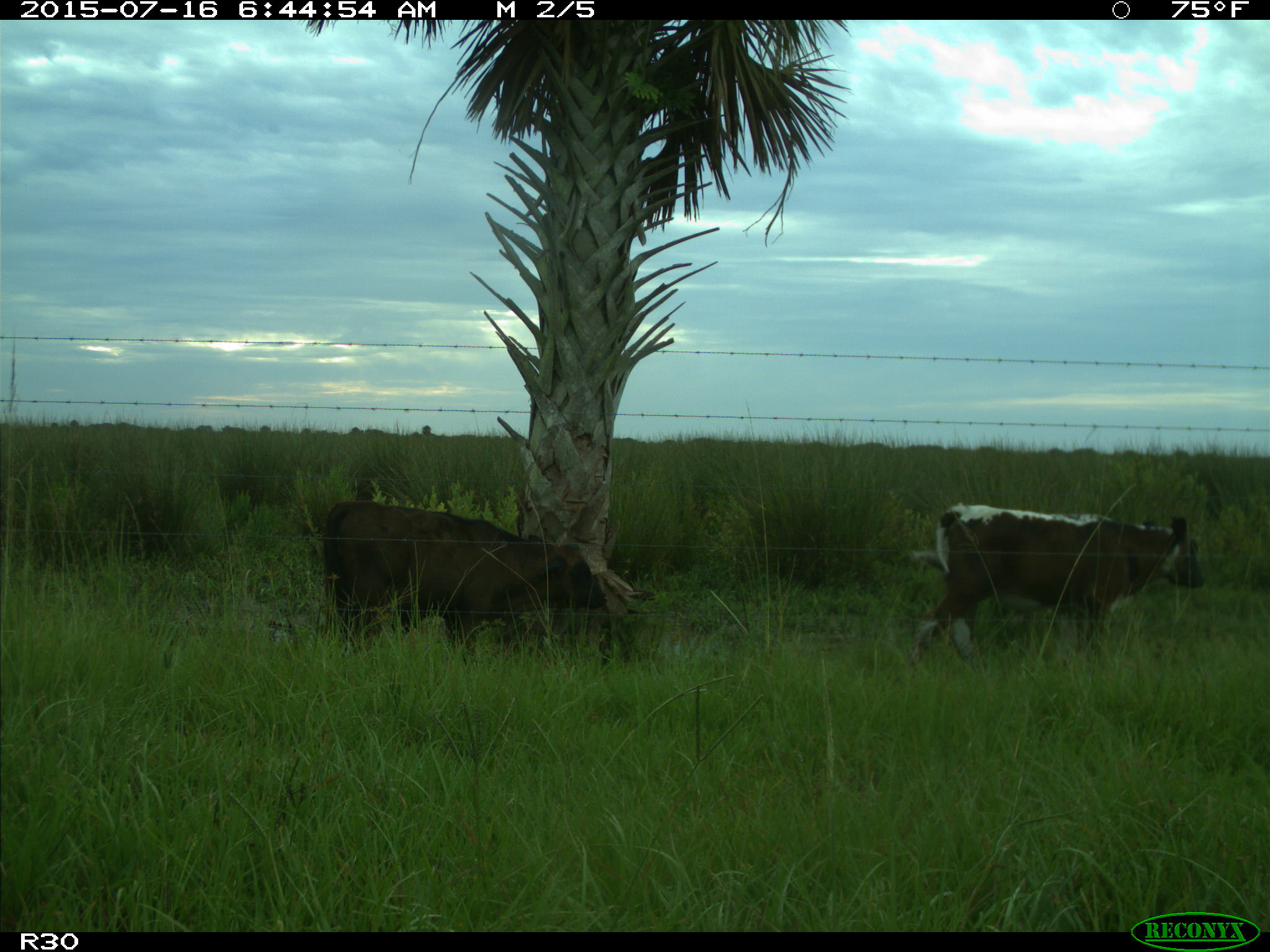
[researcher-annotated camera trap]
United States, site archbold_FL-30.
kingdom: Animalia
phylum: Chordata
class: Mammalia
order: Artiodactyla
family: Bovidae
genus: Bos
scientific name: Bos taurus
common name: domestic cow